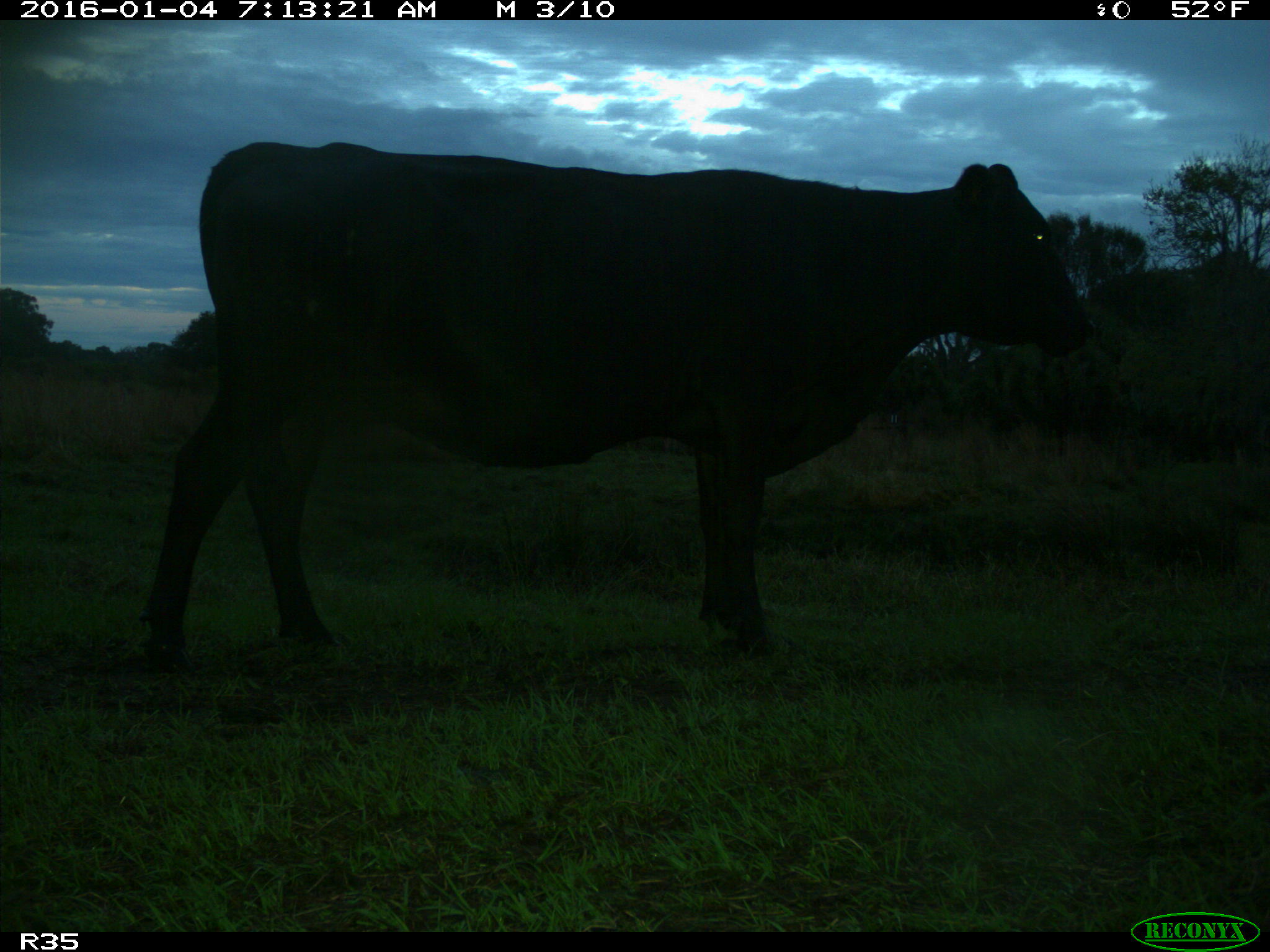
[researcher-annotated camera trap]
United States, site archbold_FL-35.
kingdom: Animalia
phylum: Chordata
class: Mammalia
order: Artiodactyla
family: Bovidae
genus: Bos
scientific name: Bos taurus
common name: domestic cow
Bos taurus (domestic cow).